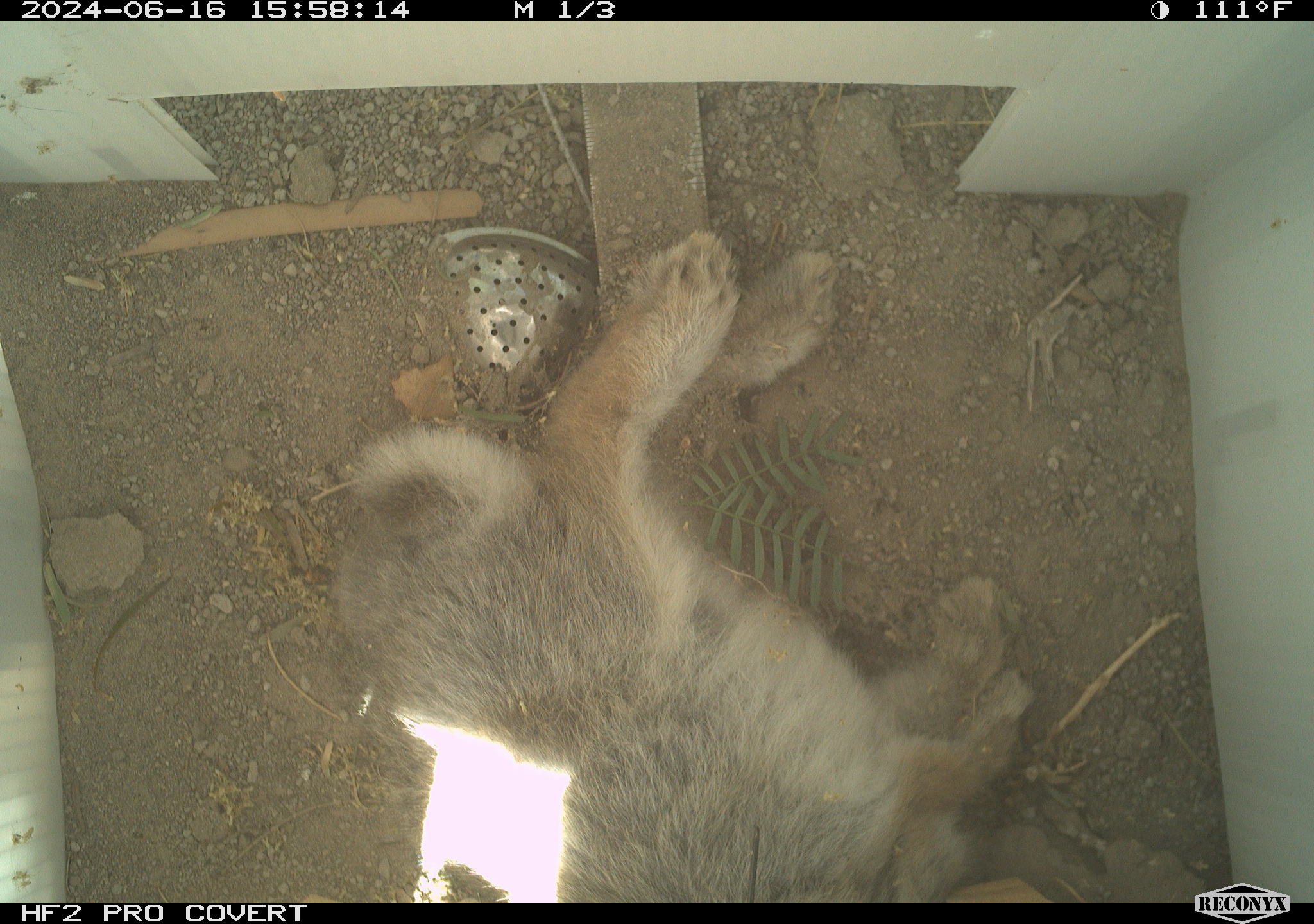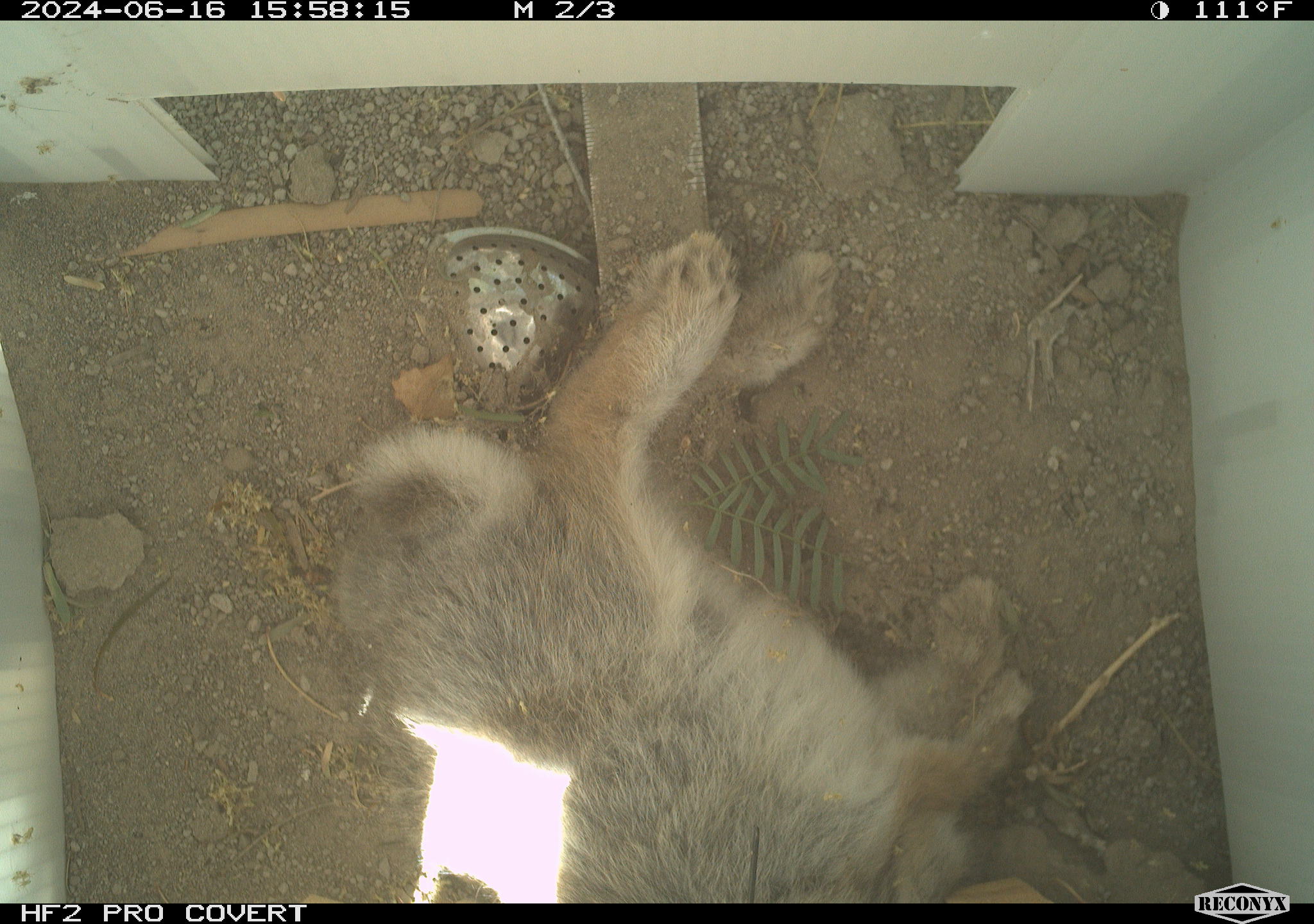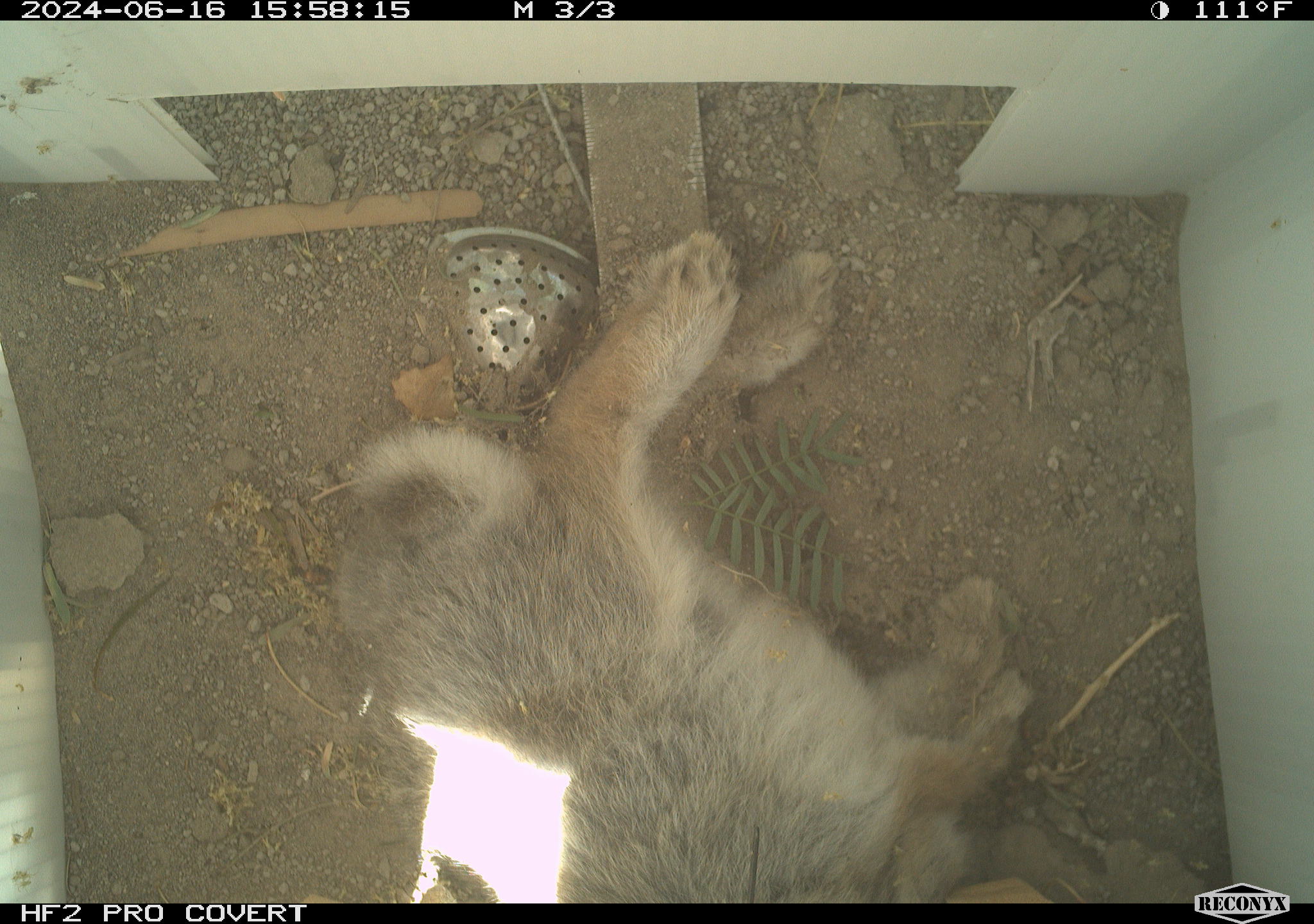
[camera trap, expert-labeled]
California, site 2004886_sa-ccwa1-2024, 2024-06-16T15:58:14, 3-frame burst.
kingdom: Animalia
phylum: Chordata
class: Mammalia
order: Lagomorpha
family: Leporidae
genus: Sylvilagus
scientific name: Sylvilagus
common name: cottontail rabbits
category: sylvilagus species